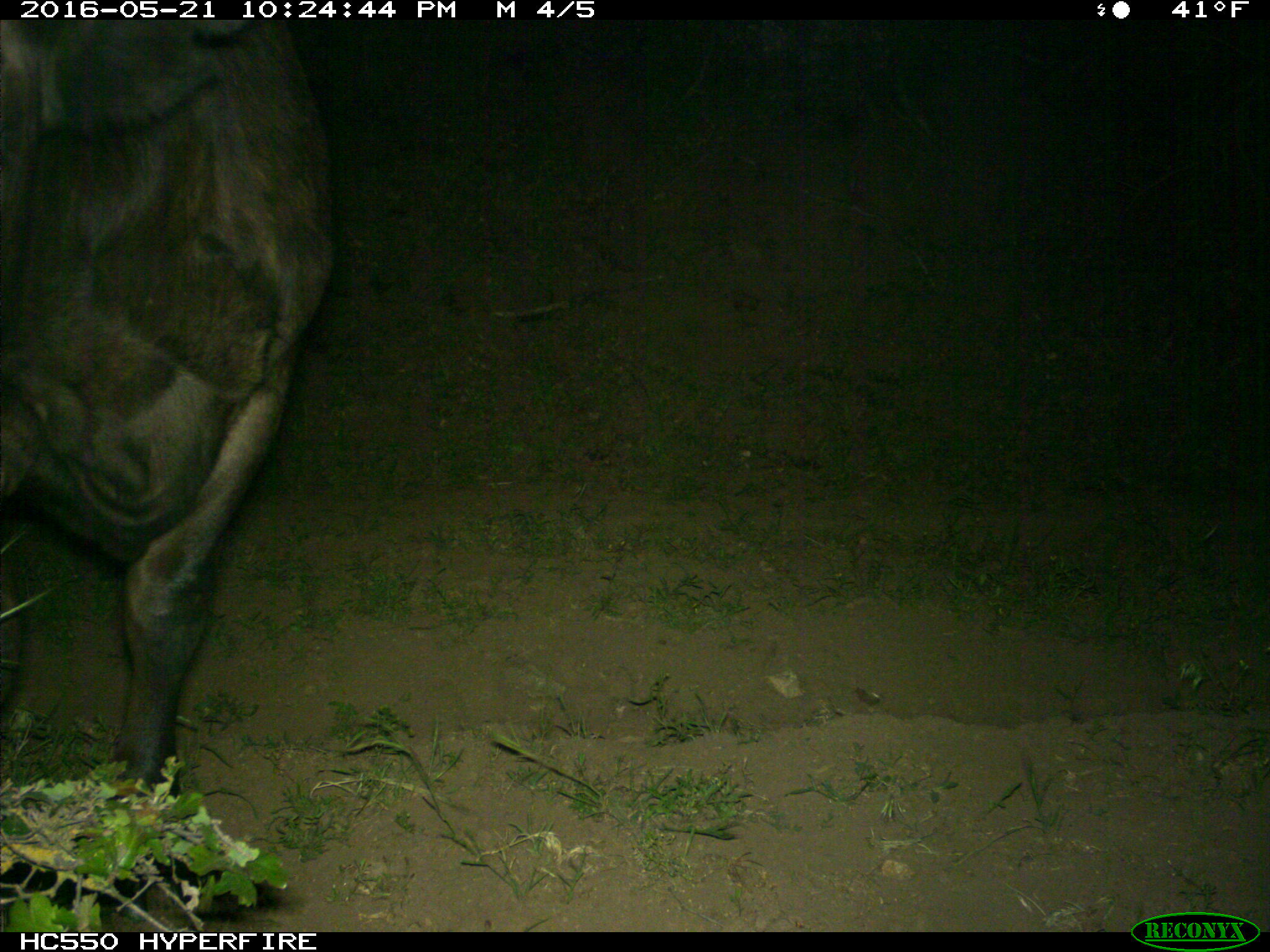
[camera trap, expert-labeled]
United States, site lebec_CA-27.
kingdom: Animalia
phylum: Chordata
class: Mammalia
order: Artiodactyla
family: Bovidae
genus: Bos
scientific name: Bos taurus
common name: domestic cow